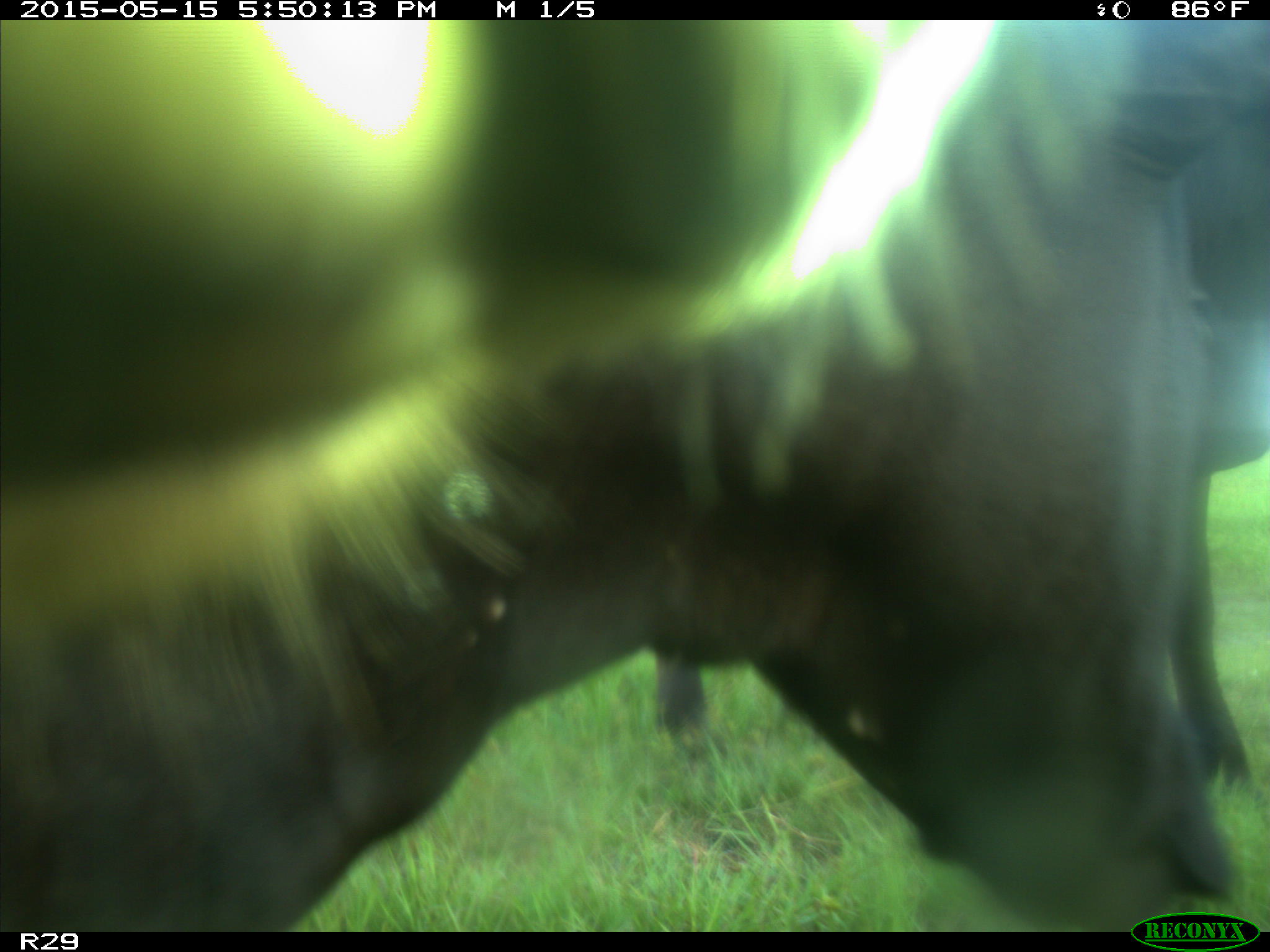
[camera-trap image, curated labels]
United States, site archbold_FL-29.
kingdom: Animalia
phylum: Chordata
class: Mammalia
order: Artiodactyla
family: Bovidae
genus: Bos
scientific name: Bos taurus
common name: domestic cow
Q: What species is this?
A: Bos taurus (domestic cow).